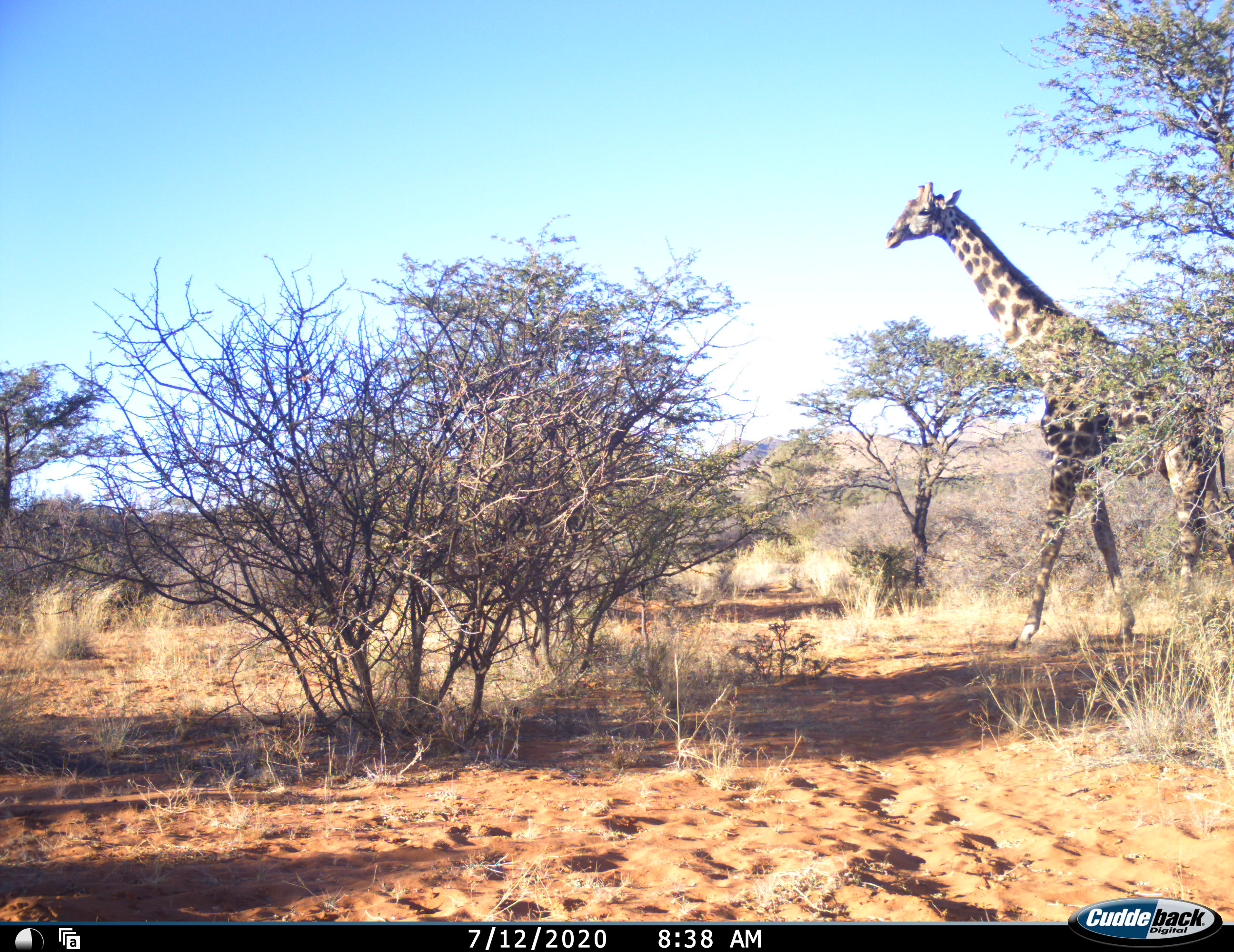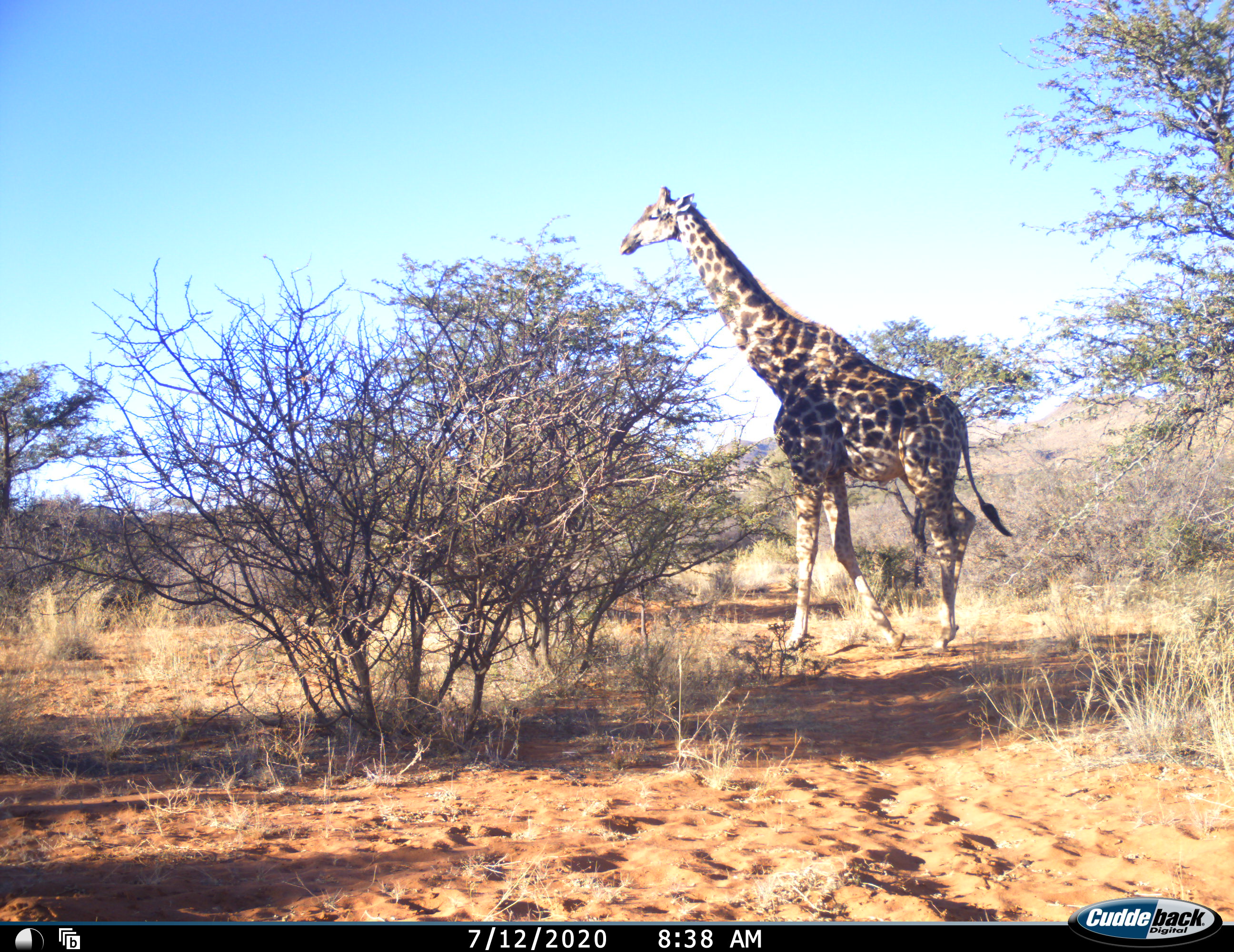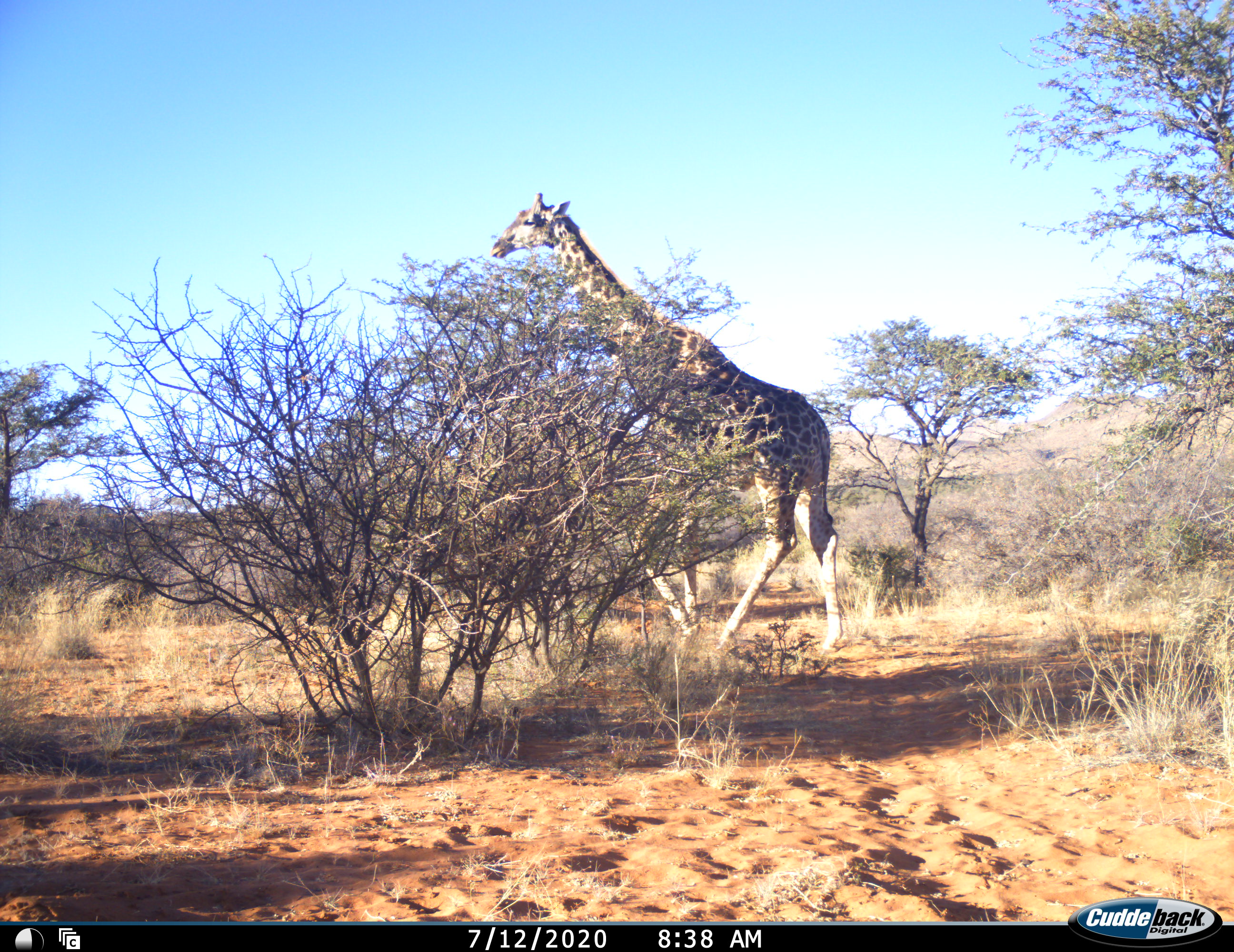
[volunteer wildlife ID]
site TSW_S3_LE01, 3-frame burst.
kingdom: Animalia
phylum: Chordata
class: Mammalia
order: Artiodactyla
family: Giraffidae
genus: Giraffa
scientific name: Giraffa camelopardalis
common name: giraffe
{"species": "giraffe (Giraffa camelopardalis)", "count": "1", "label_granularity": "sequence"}